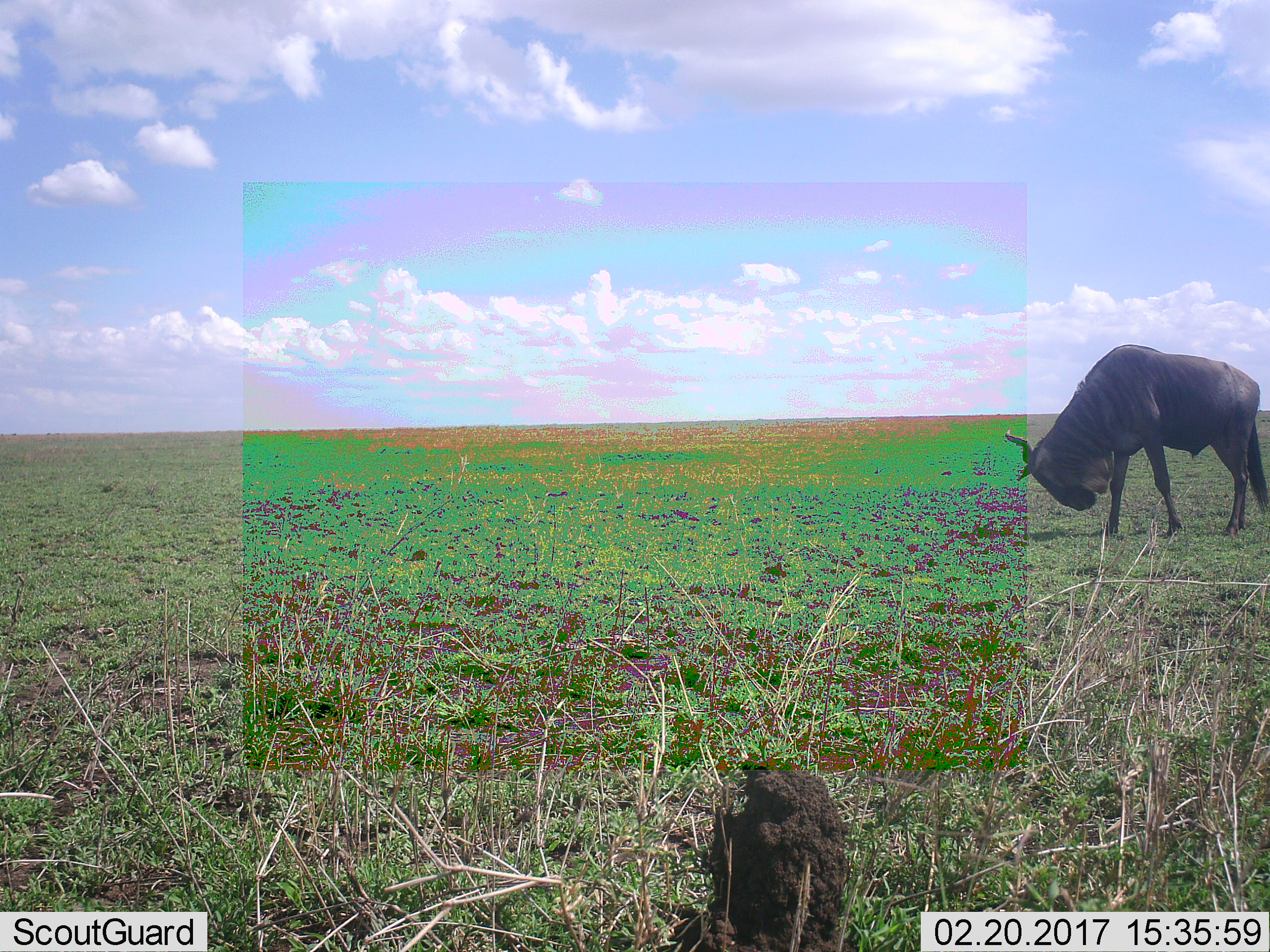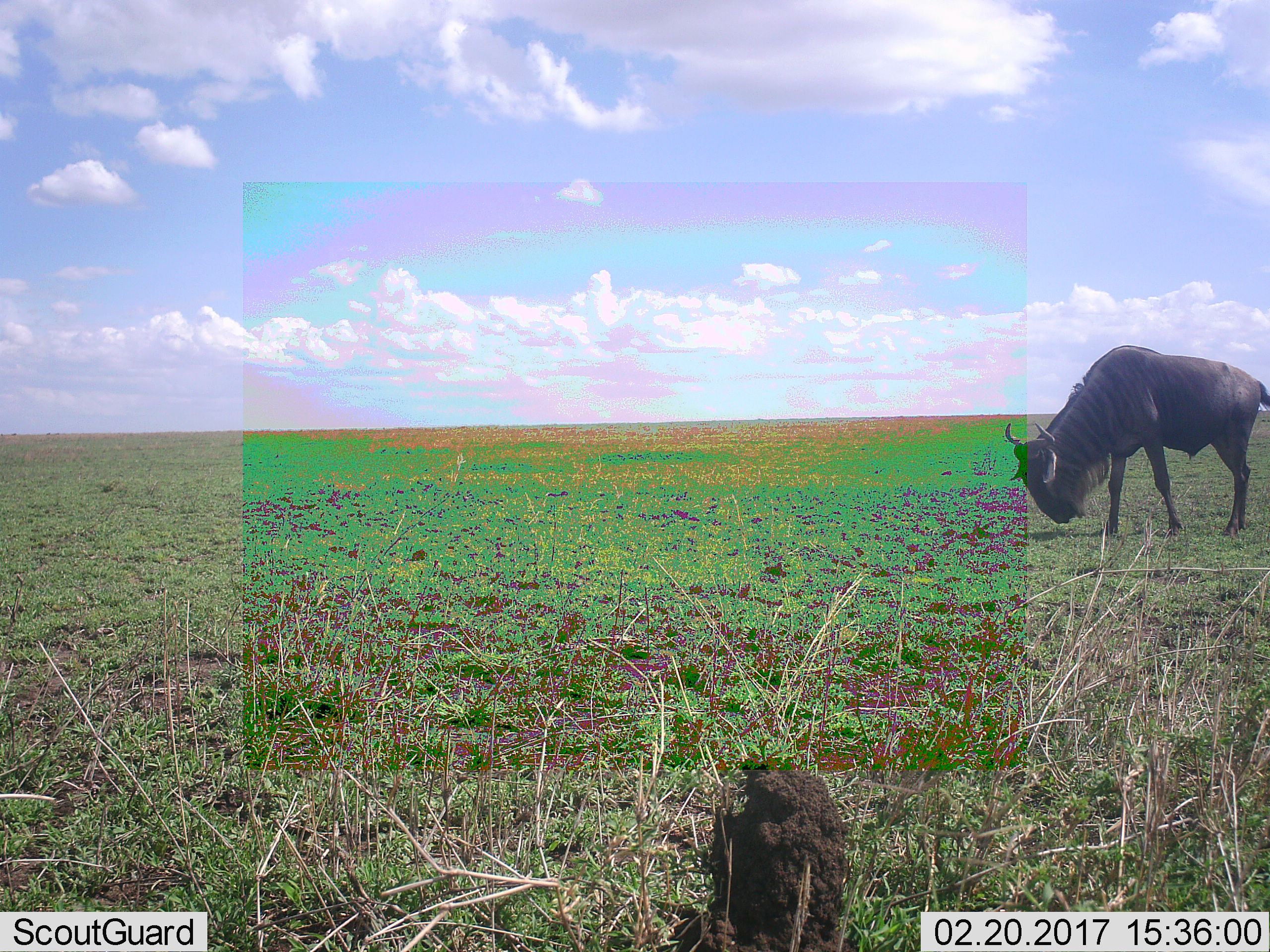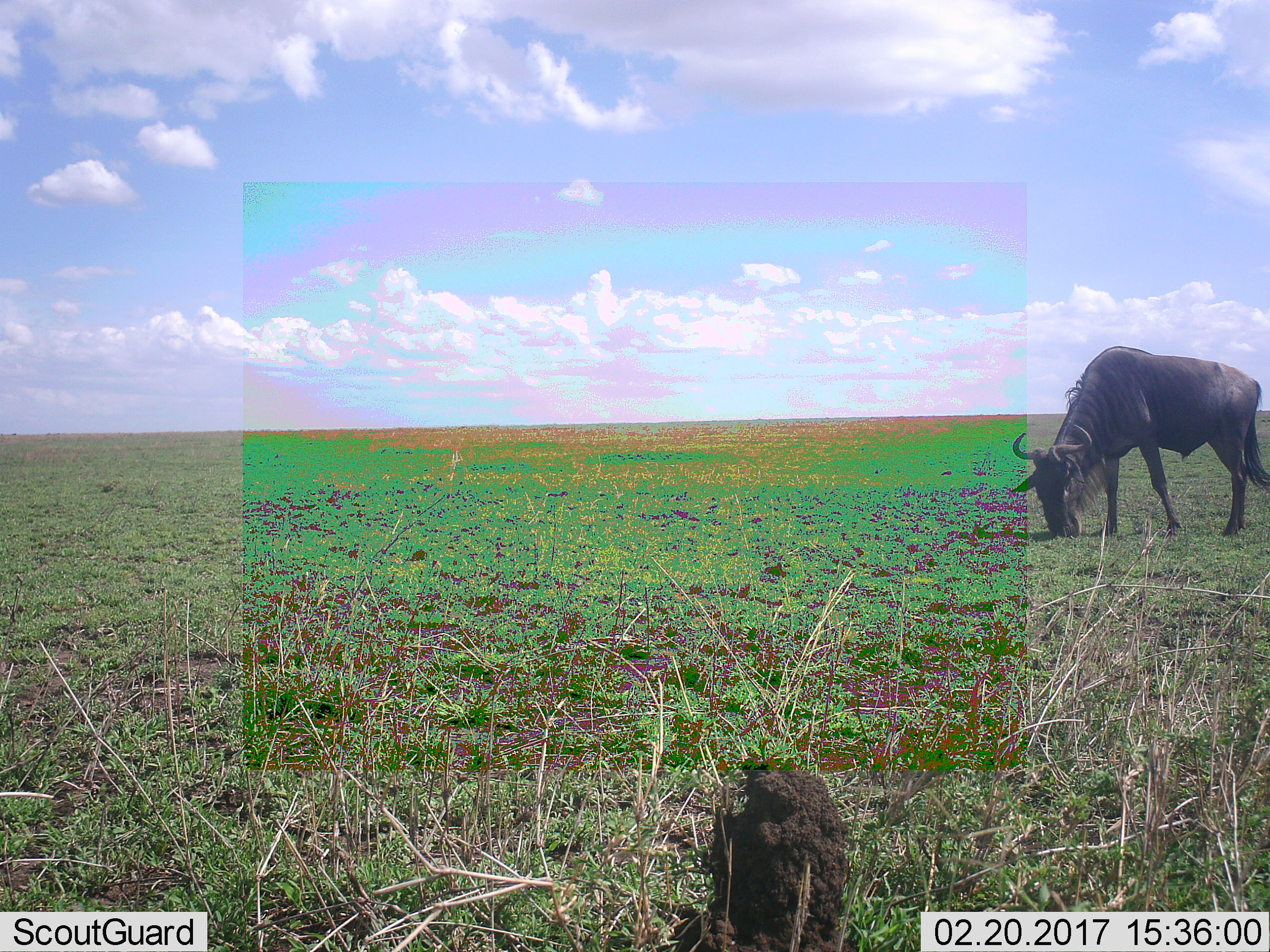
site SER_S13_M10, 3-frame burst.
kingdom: Animalia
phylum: Chordata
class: Mammalia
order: Artiodactyla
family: Bovidae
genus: Connochaetes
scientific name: Connochaetes taurinus taurinus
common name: blue wildebeest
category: wildebeestblue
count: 1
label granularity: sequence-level